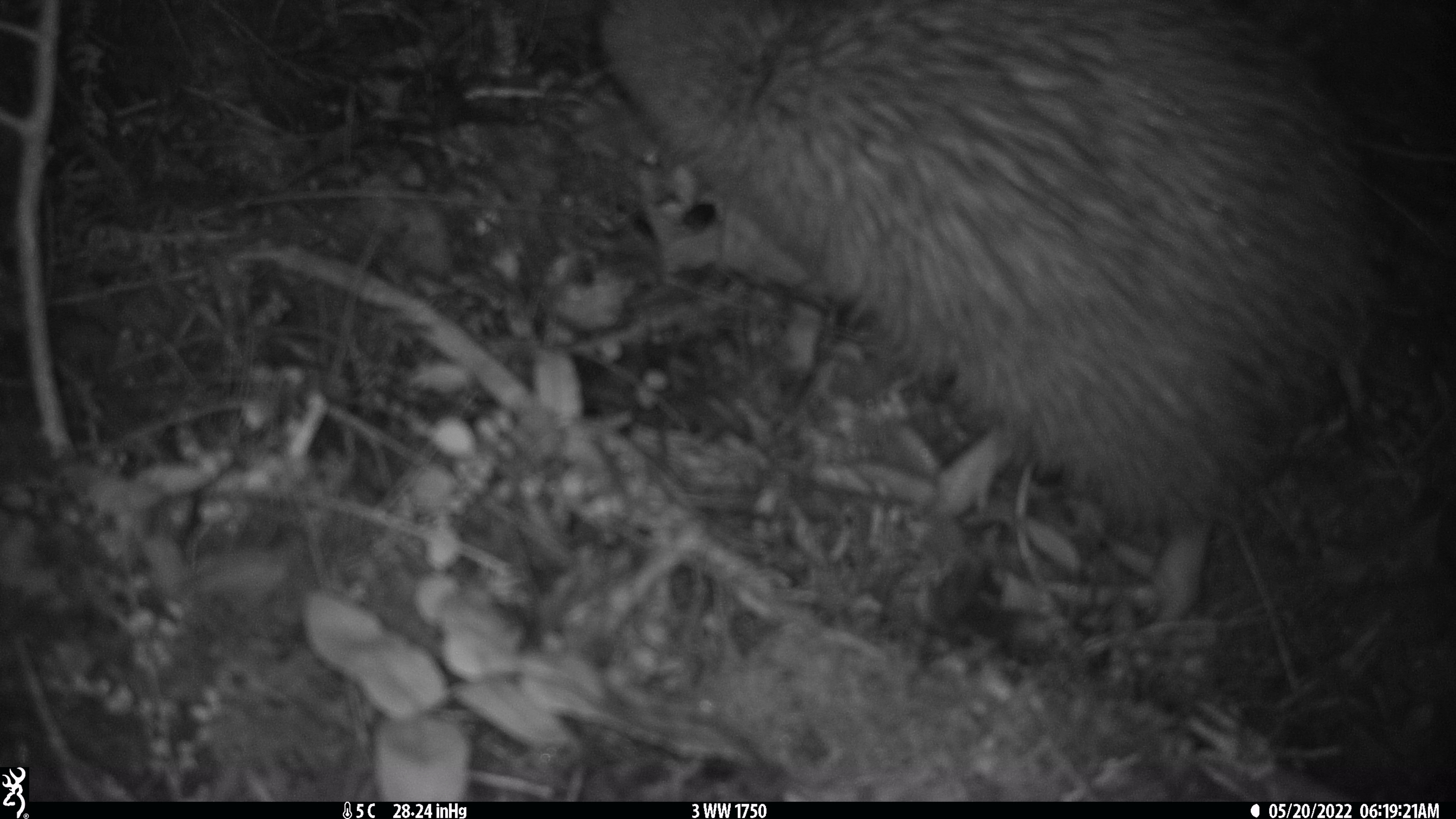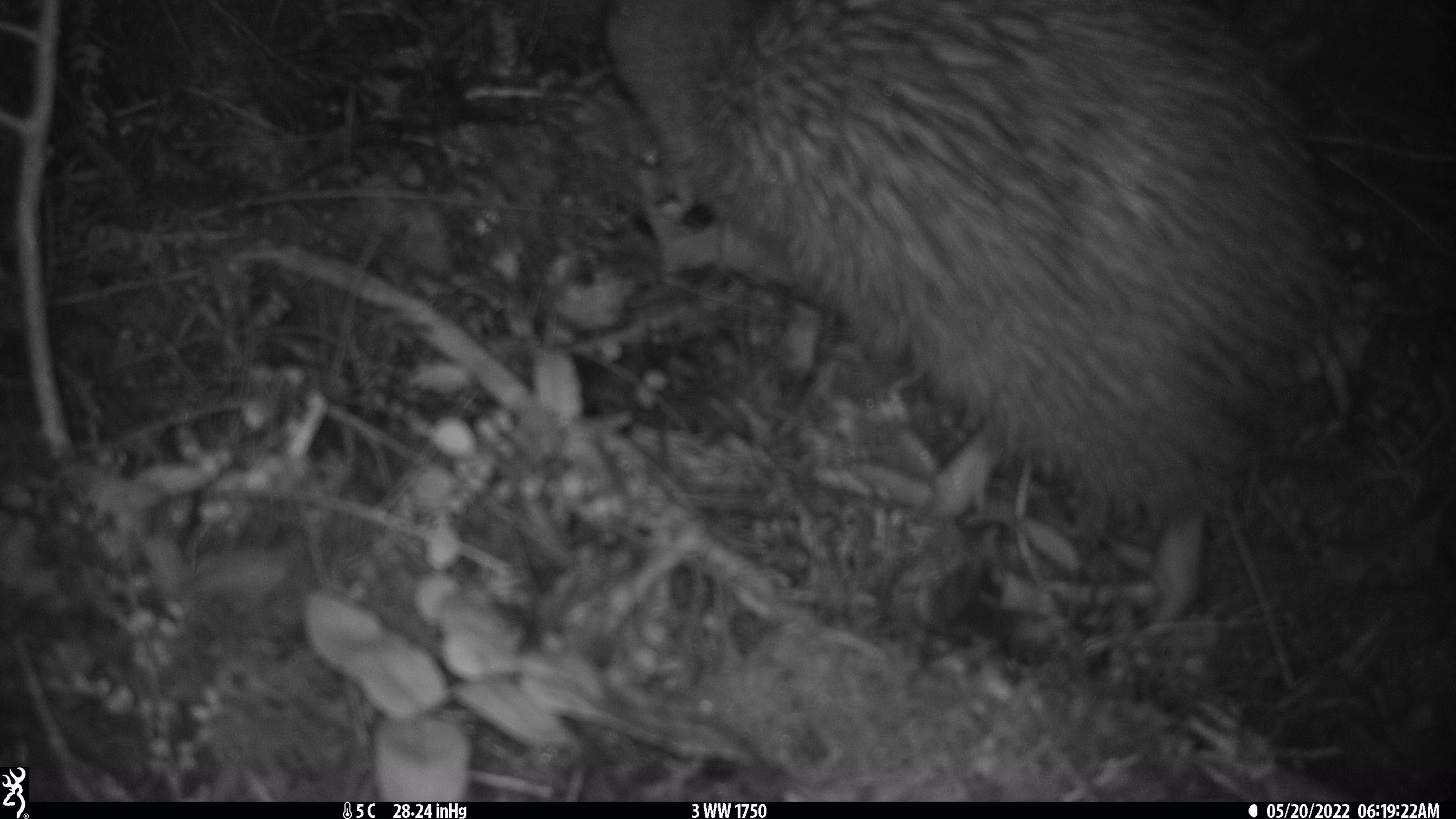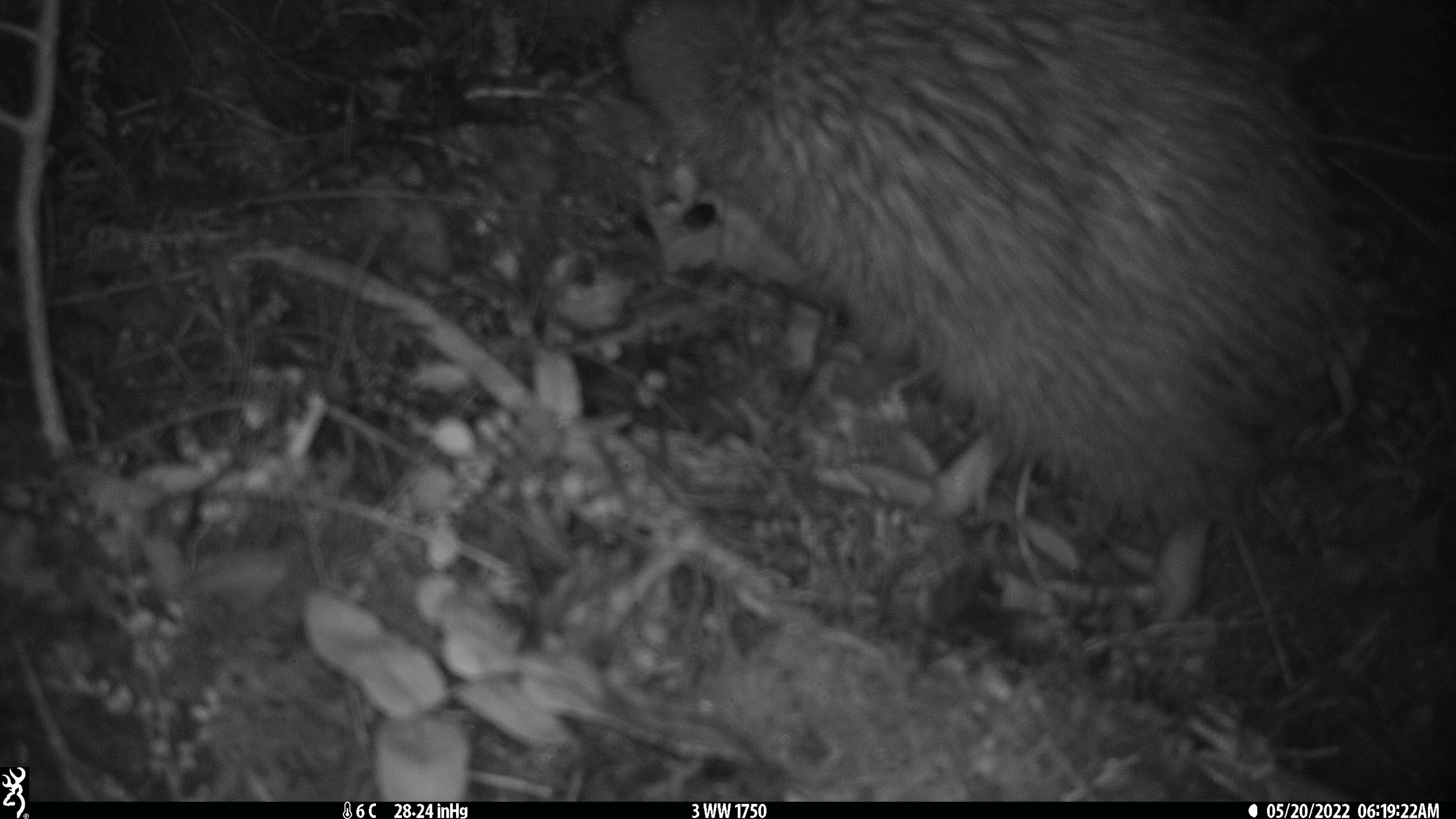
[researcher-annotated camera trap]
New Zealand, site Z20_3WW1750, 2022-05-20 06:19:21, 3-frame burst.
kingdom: Animalia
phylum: Chordata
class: Aves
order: Apterygiformes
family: Apterygidae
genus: Apteryx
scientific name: Apteryx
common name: kiwi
Kiwi (Apteryx).